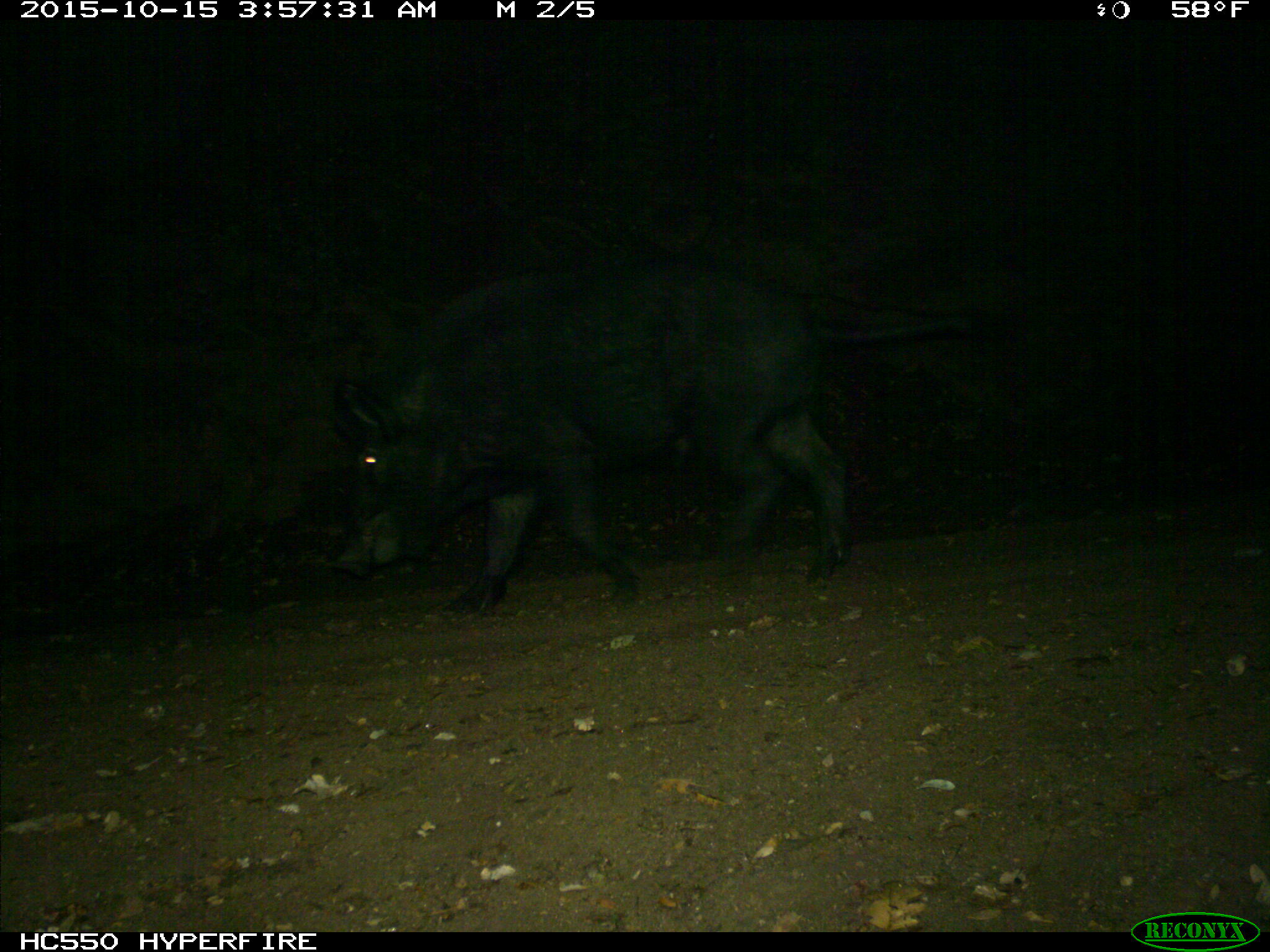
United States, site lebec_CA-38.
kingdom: Animalia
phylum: Chordata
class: Mammalia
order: Artiodactyla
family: Suidae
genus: Sus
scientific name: Sus scrofa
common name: wild boar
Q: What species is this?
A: Sus scrofa (wild boar).